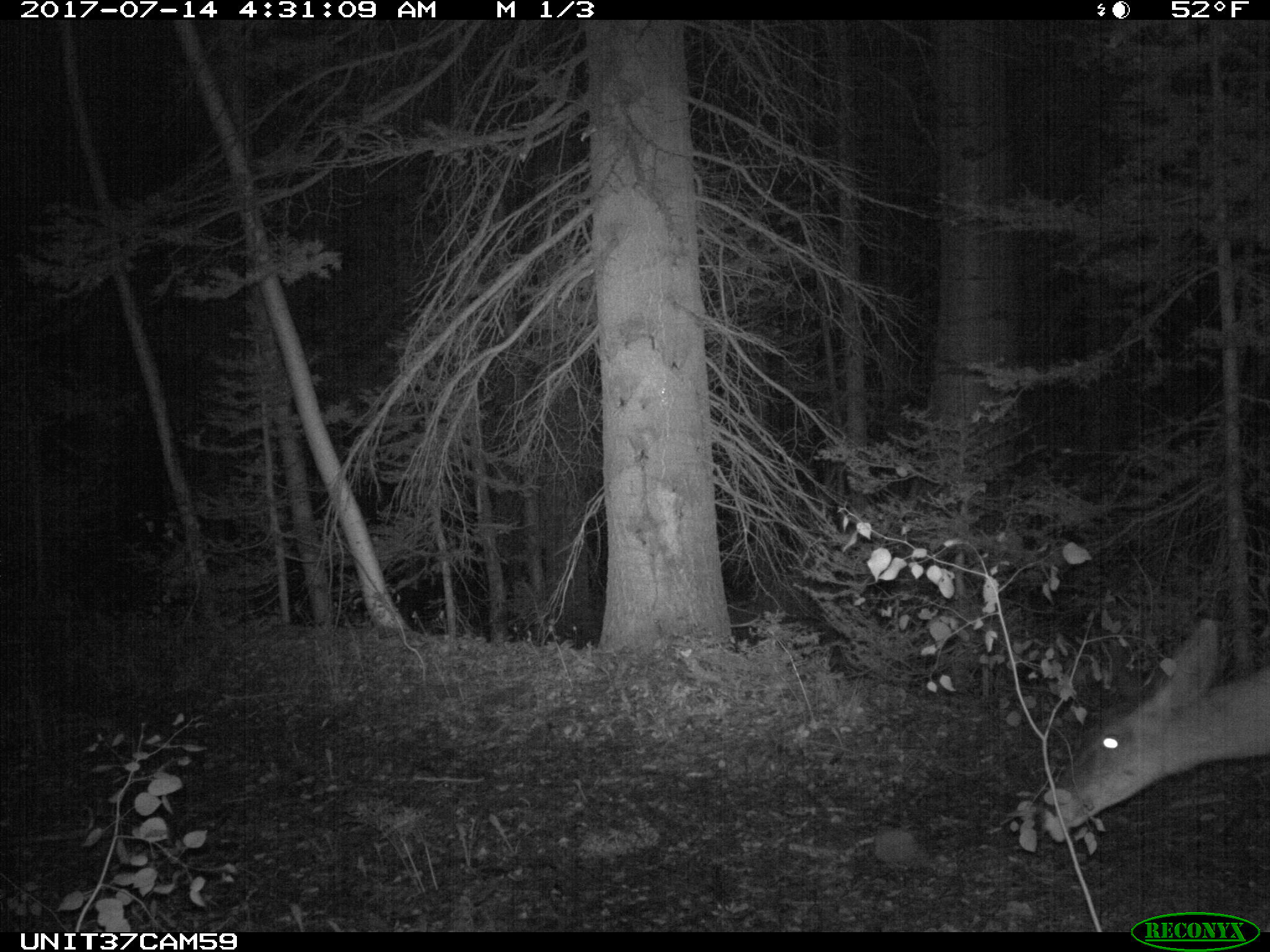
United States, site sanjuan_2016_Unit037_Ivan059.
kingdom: Animalia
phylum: Chordata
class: Mammalia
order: Artiodactyla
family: Cervidae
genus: Odocoileus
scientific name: Odocoileus hemionus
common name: mule deer